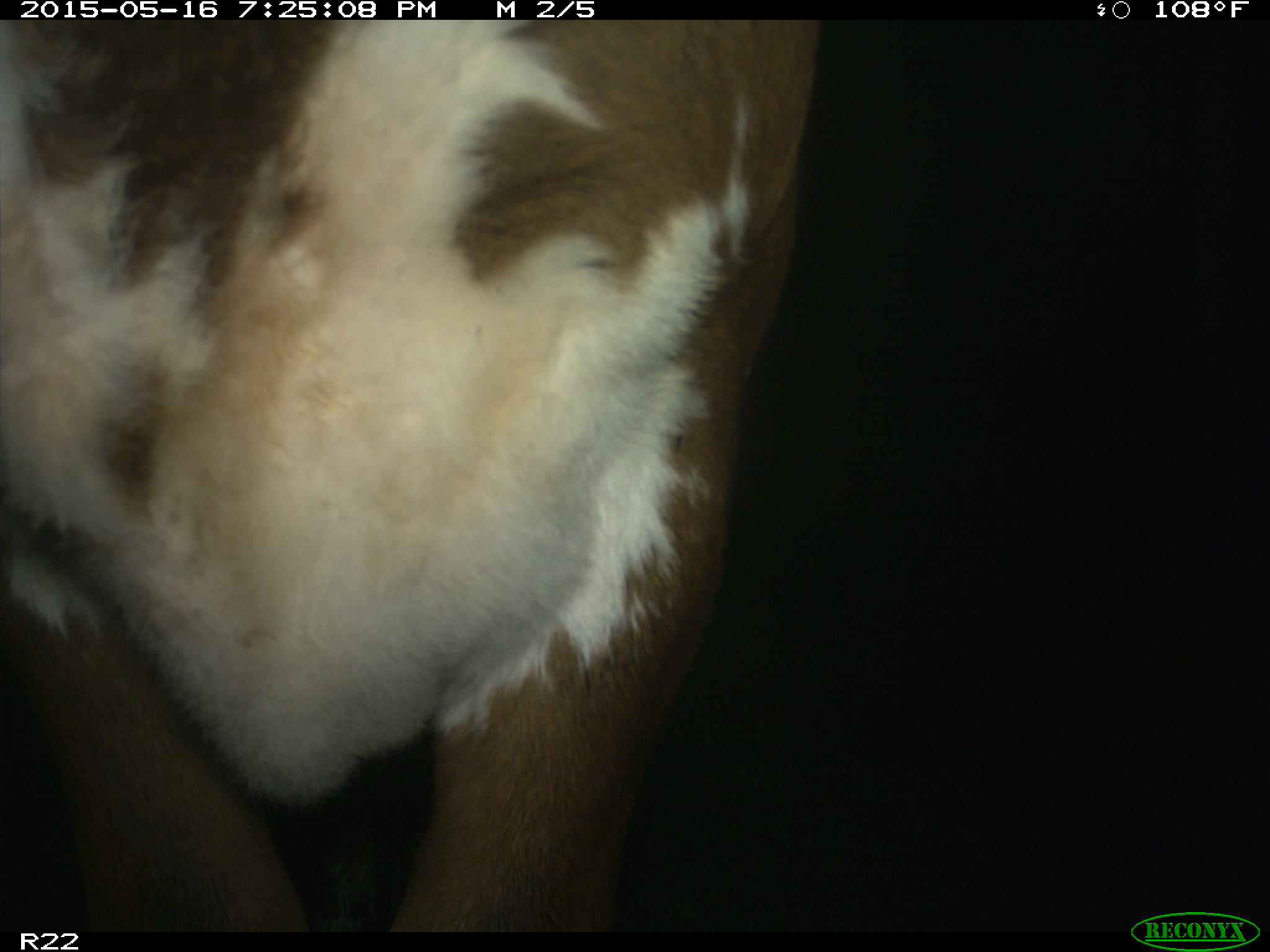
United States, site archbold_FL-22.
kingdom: Animalia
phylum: Chordata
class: Mammalia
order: Artiodactyla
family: Bovidae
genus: Bos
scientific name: Bos taurus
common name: domestic cow